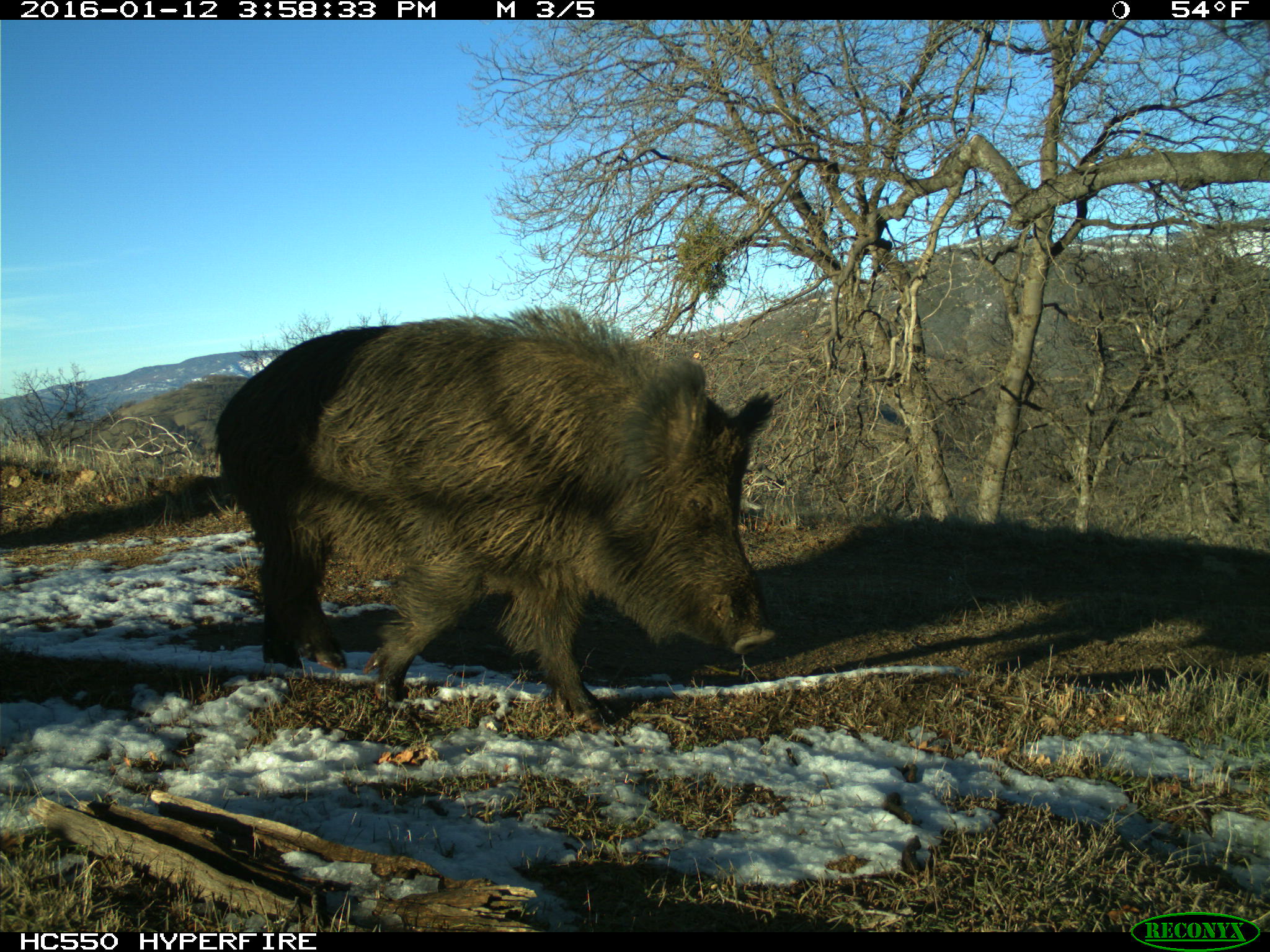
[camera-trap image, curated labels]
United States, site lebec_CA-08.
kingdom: Animalia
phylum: Chordata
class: Mammalia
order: Artiodactyla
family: Suidae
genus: Sus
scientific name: Sus scrofa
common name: wild boar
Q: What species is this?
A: Sus scrofa (wild boar).